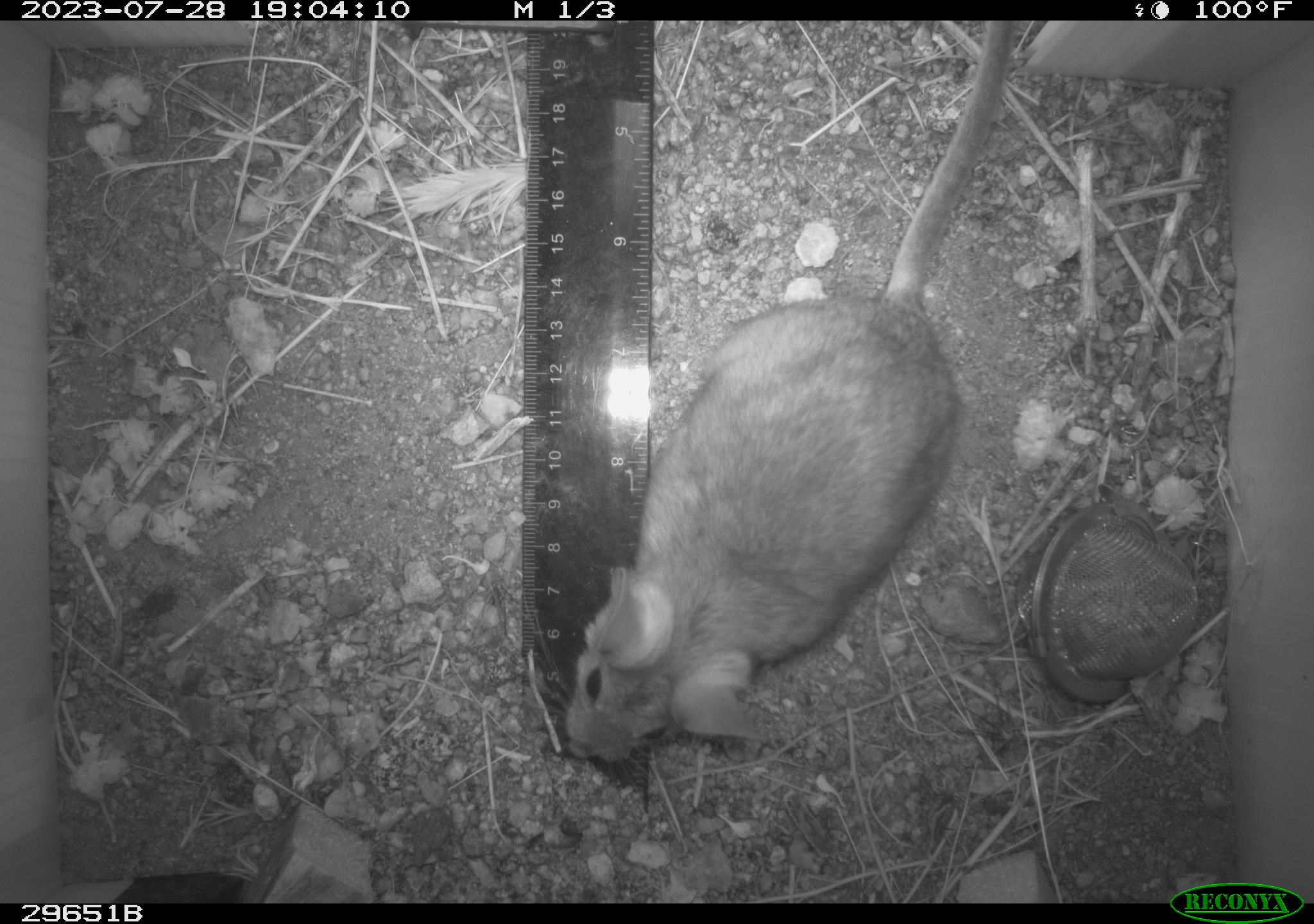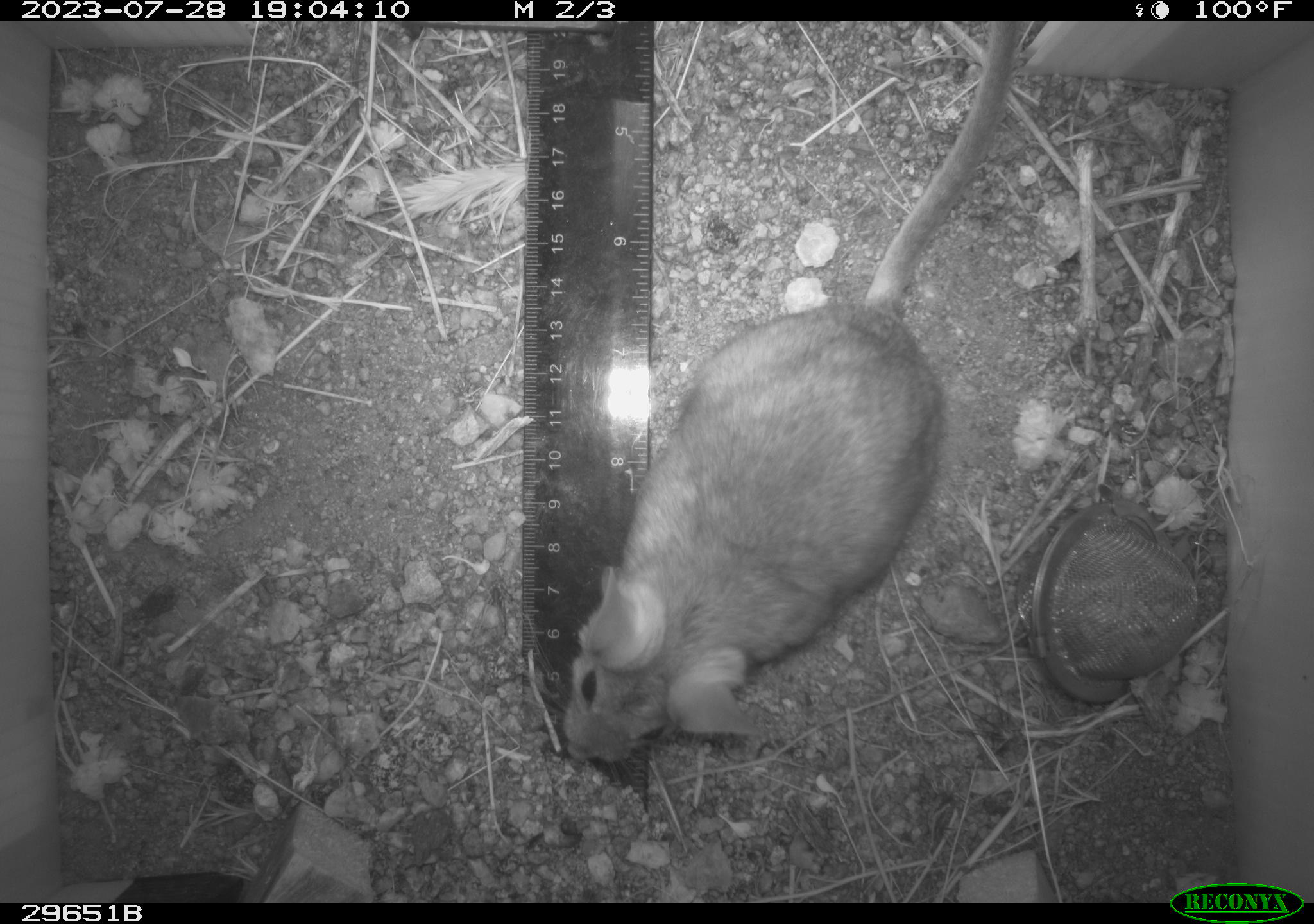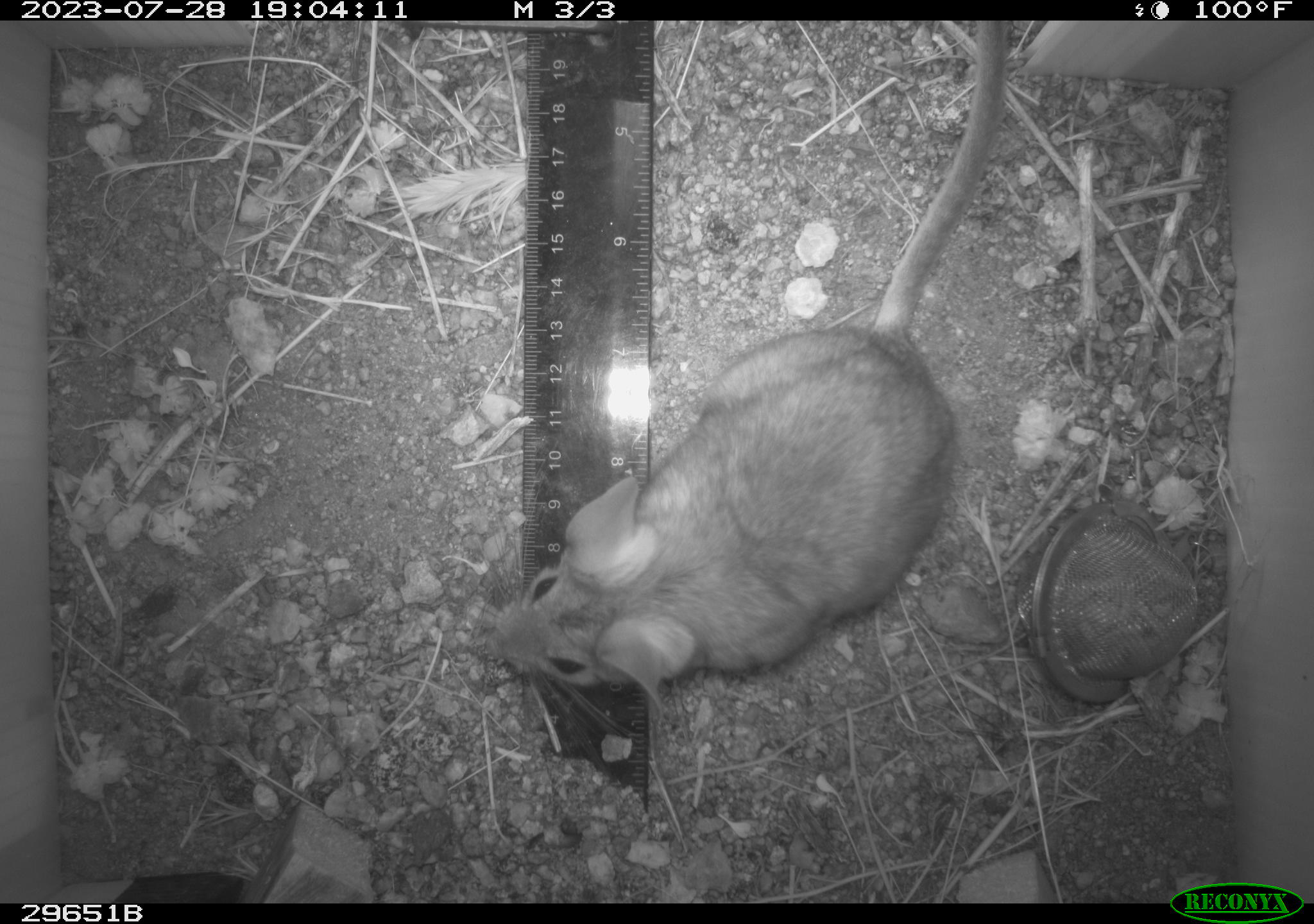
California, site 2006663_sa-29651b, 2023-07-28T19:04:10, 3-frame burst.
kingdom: Animalia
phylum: Chordata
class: Mammalia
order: Rodentia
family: Cricetidae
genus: Neotoma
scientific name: Neotoma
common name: pack rat or woodrat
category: neotoma species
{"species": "neotoma species (pack rat or woodrat) (Neotoma)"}